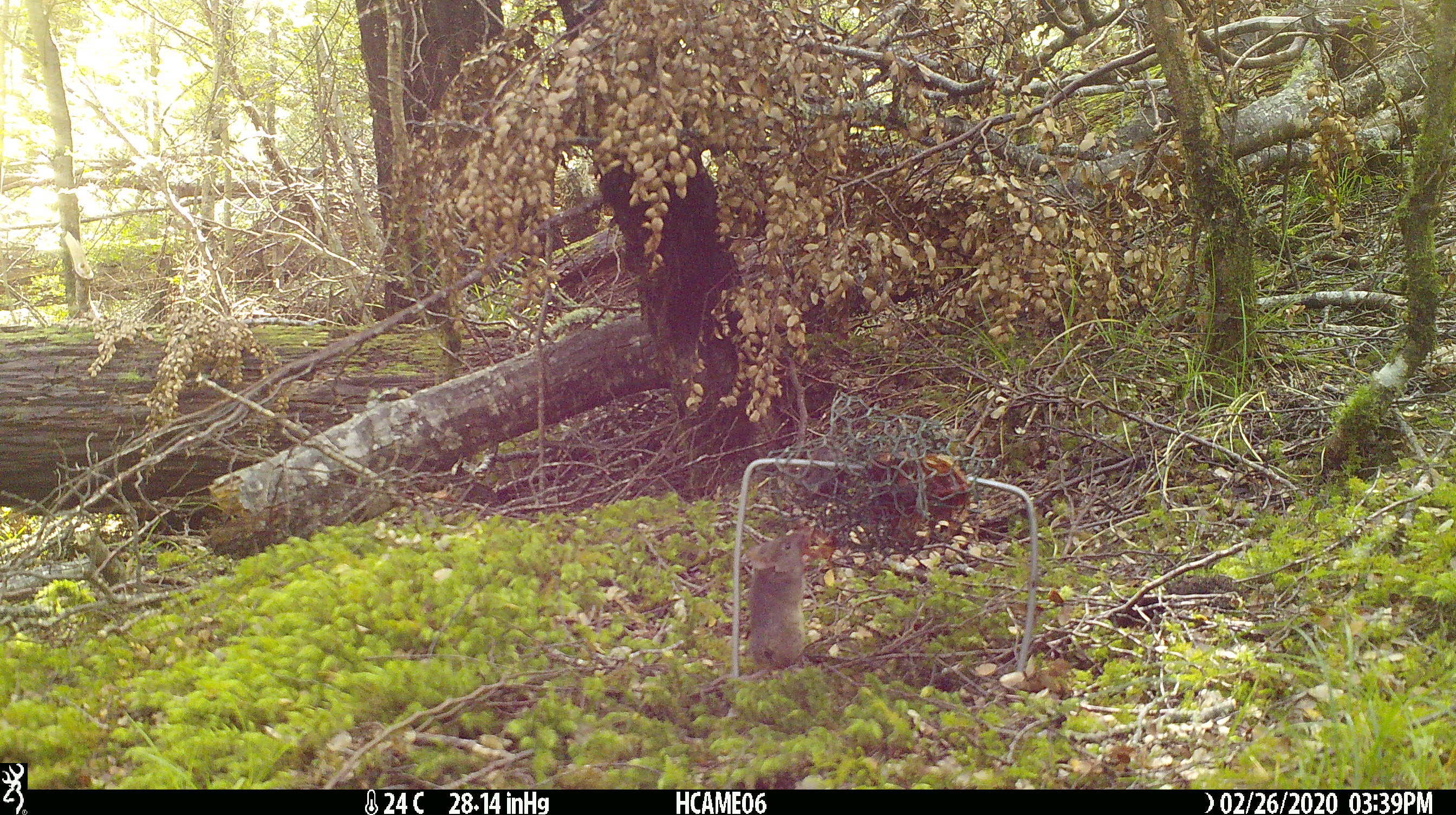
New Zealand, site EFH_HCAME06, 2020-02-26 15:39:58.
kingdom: Animalia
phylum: Chordata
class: Mammalia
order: Rodentia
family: Muridae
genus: Mus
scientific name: Mus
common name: mouse